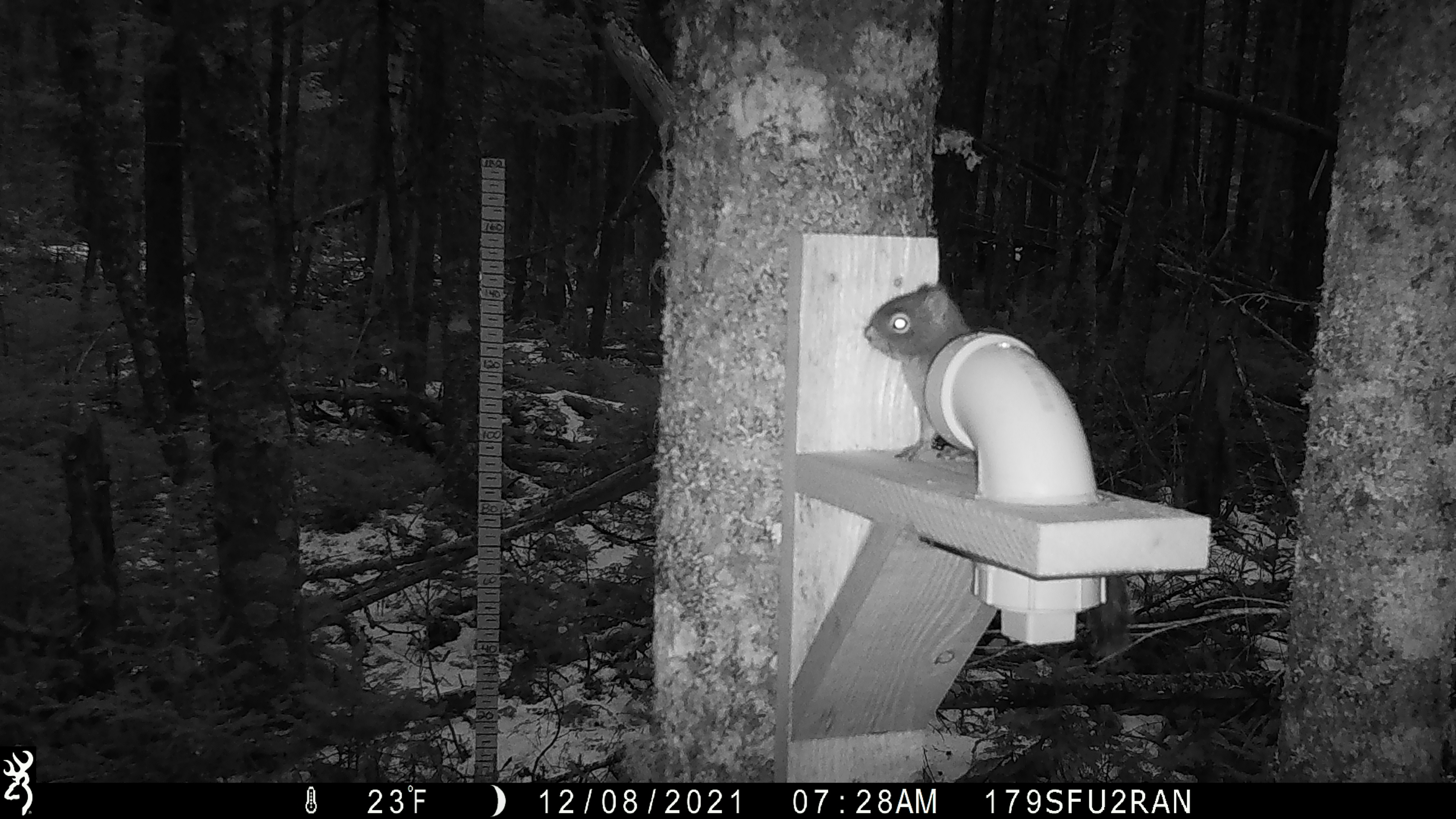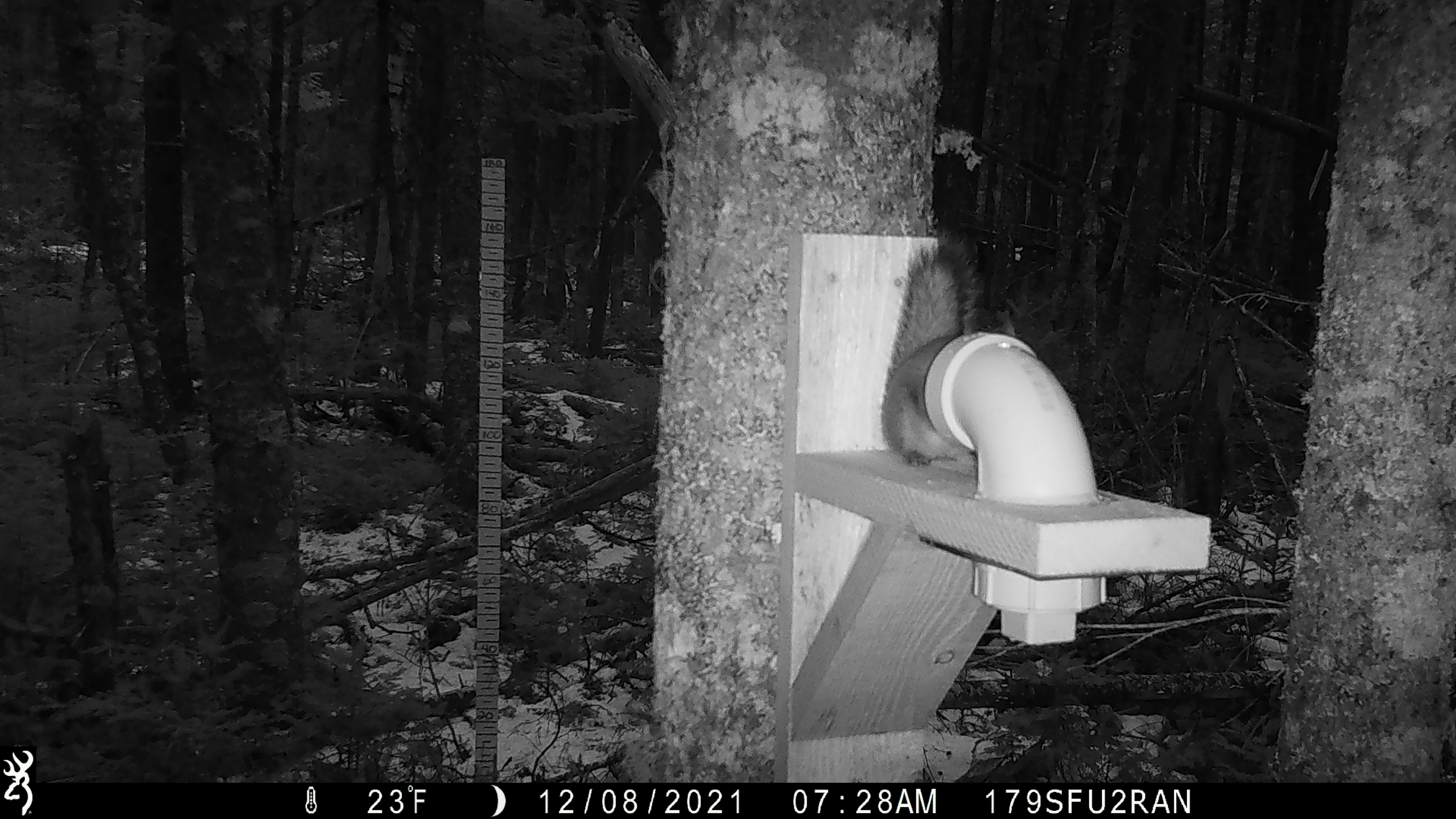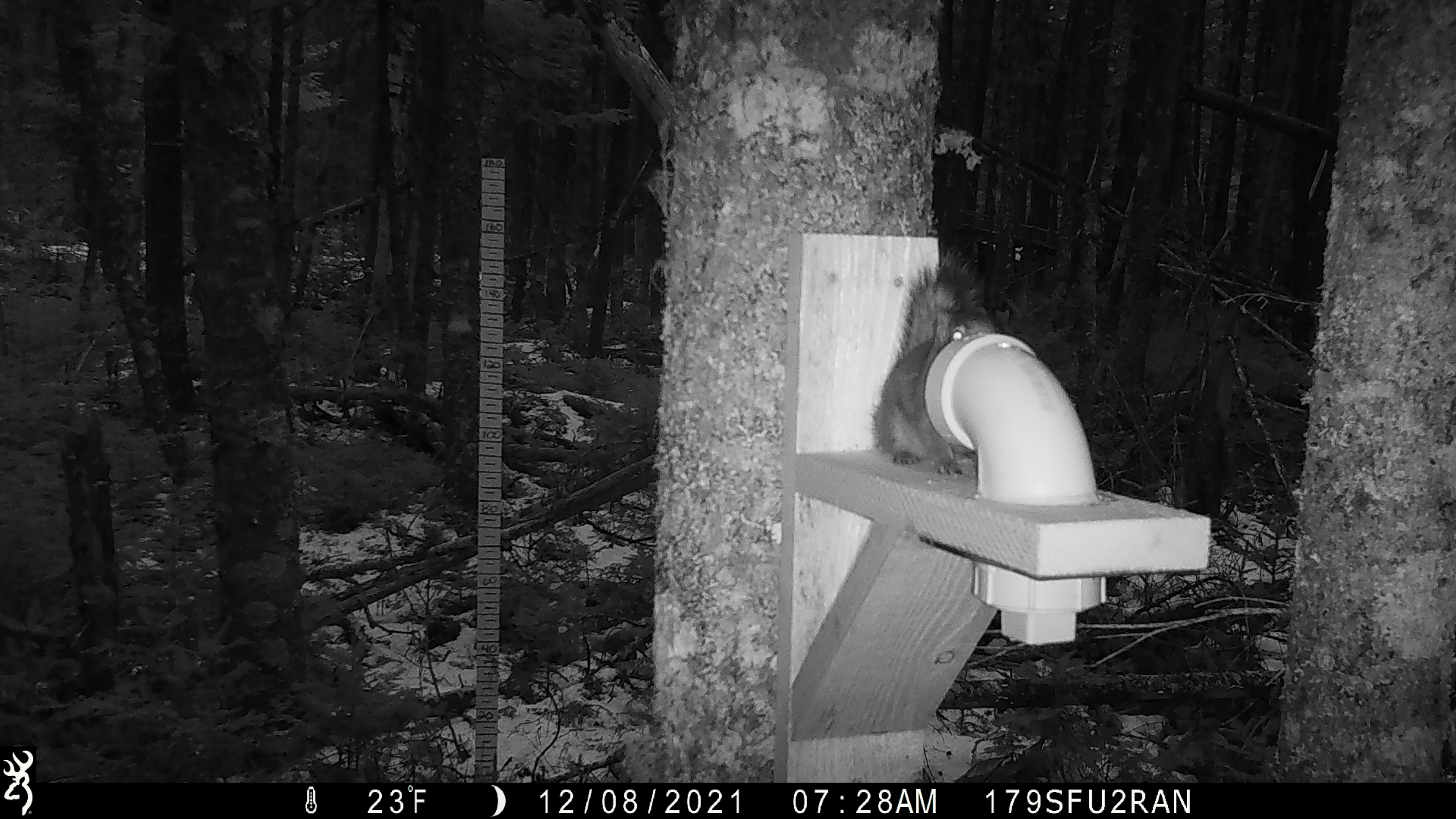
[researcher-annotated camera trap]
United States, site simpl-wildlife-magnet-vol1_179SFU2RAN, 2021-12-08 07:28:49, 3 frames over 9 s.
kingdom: Animalia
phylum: Chordata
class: Mammalia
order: Rodentia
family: Sciuridae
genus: Tamiasciurus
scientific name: Tamiasciurus hudsonicus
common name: red squirrel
Red squirrel (Tamiasciurus hudsonicus).